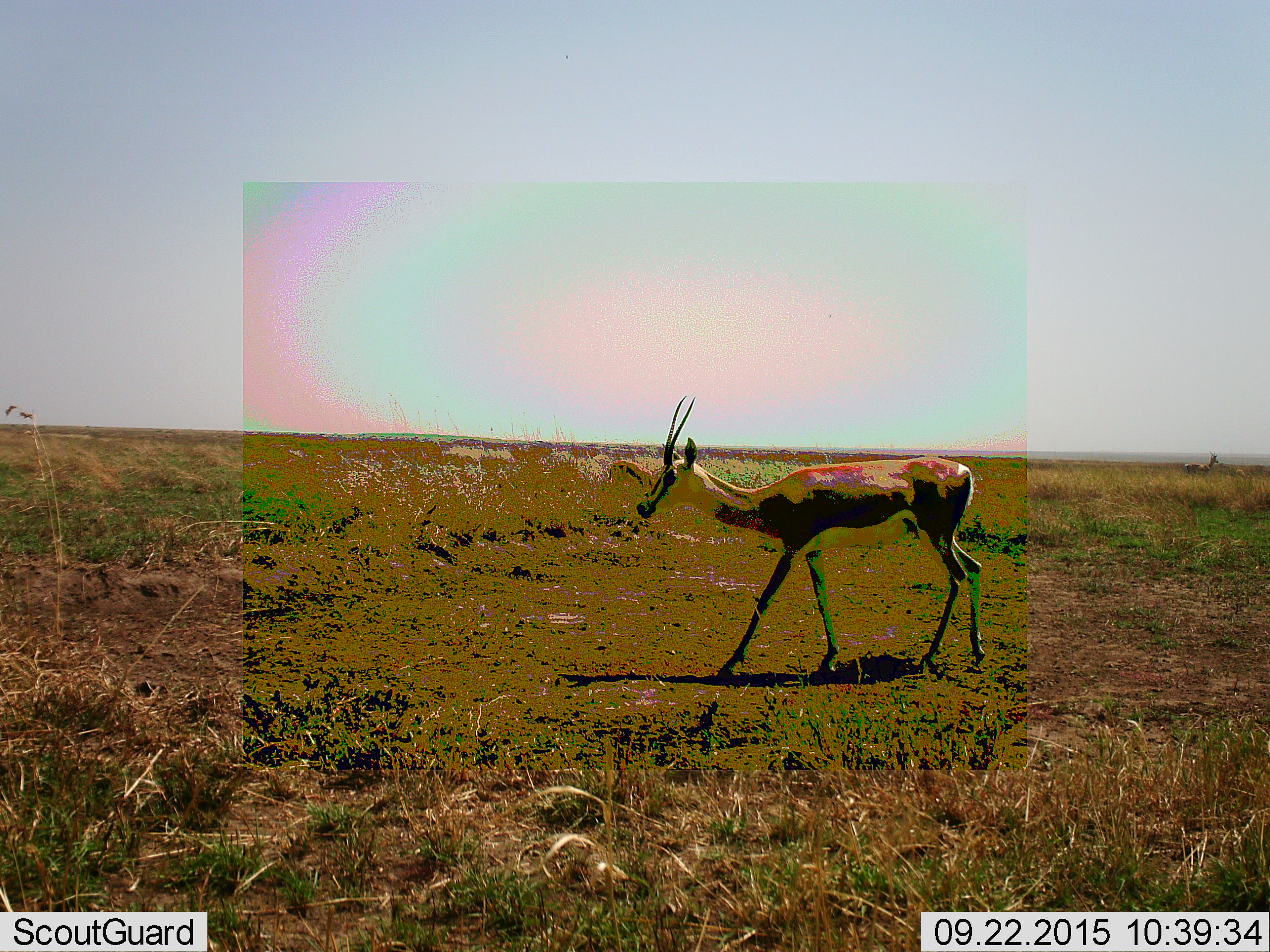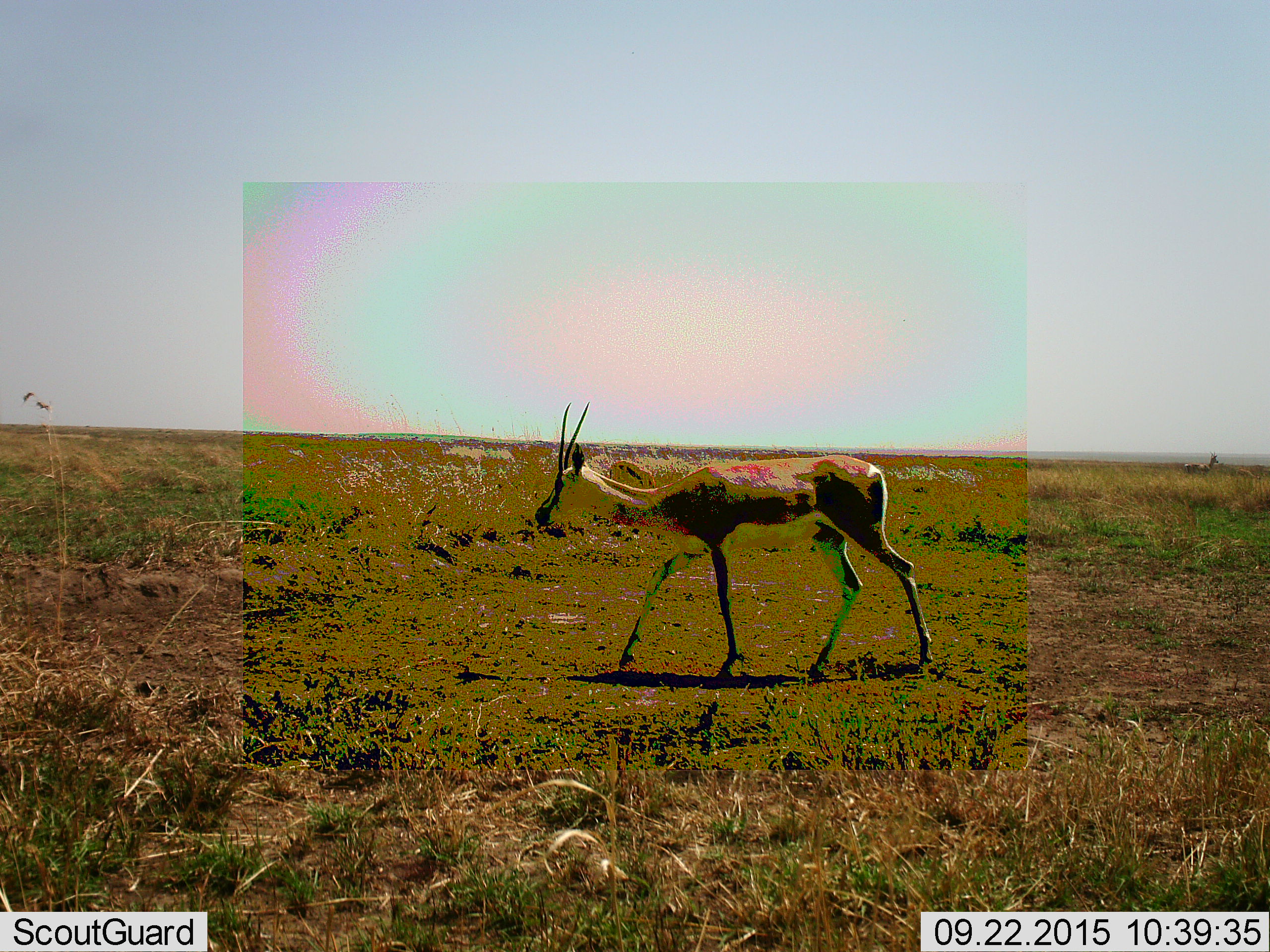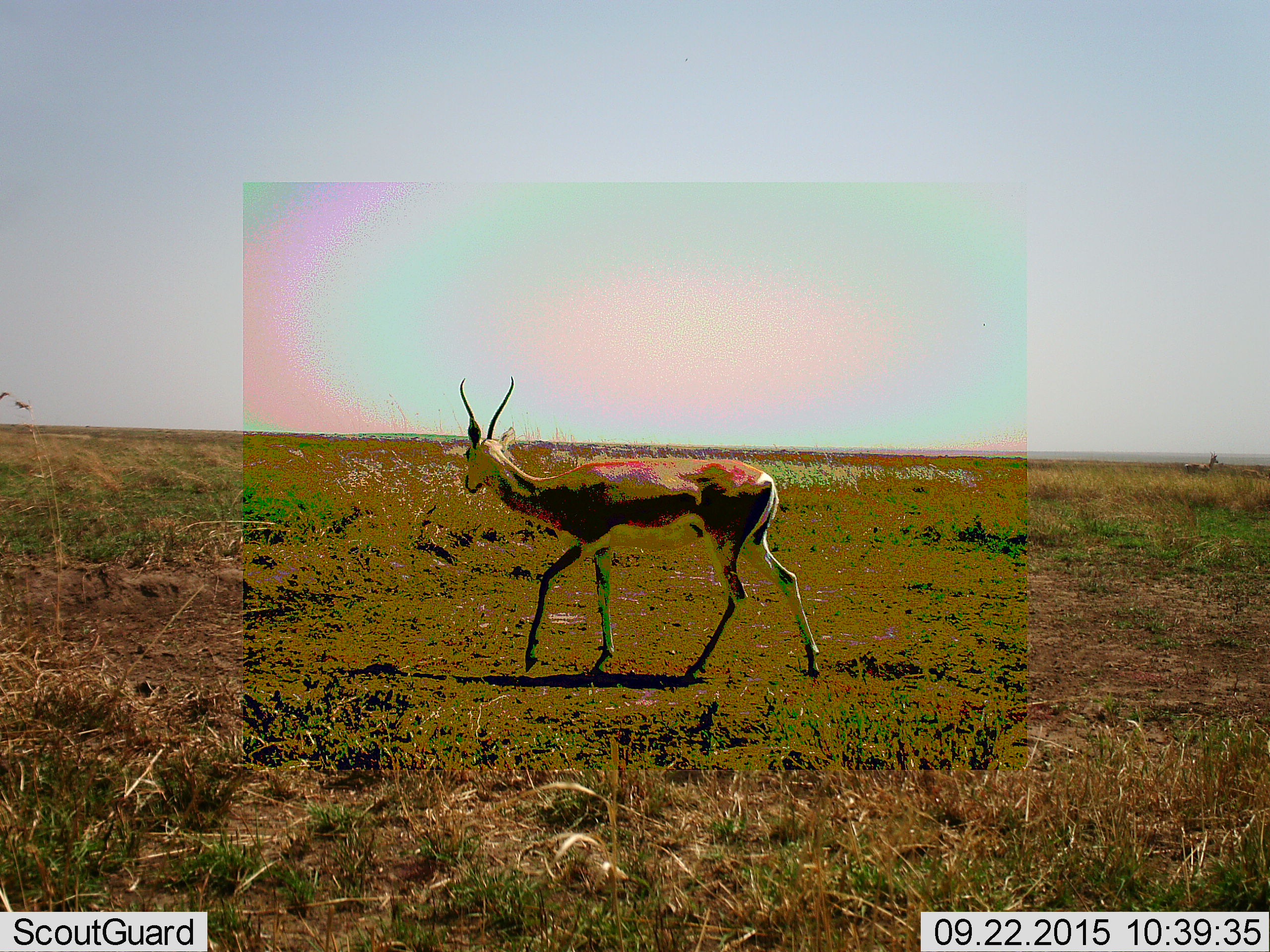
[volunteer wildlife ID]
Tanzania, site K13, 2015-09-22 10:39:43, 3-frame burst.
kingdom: Animalia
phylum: Chordata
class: Mammalia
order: Artiodactyla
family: Bovidae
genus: Eudorcas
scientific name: Eudorcas thomsonii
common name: thomson's gazelle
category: gazellethomsons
Gazellethomsons (thomson's gazelle) (Eudorcas thomsonii), count 2. Behavior (volunteer vote fractions): standing 57%, resting 0%, moving 100%, interacting 0%. Young present (vote fraction): 0%. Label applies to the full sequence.